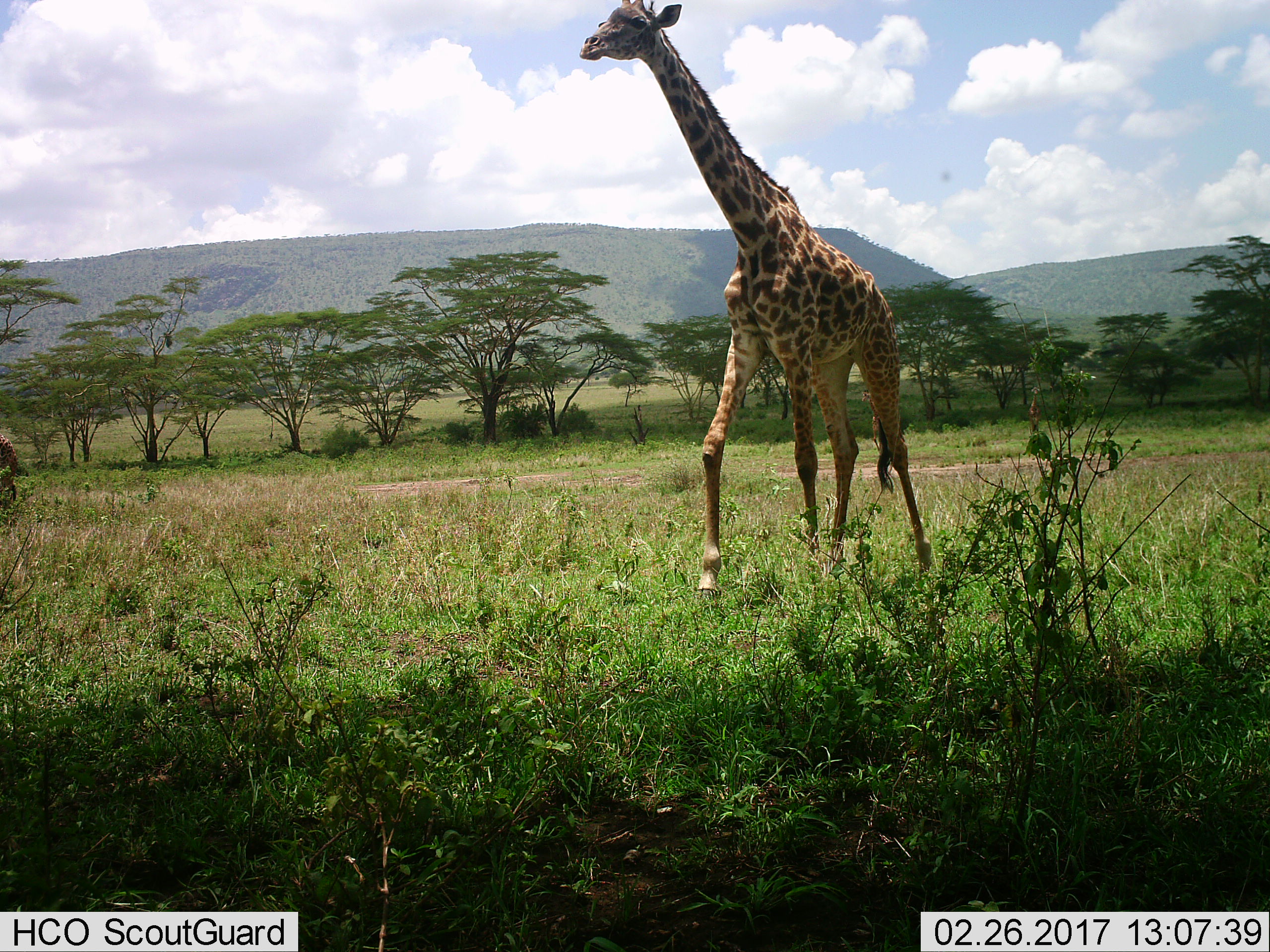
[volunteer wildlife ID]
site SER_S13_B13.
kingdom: Animalia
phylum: Chordata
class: Mammalia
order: Artiodactyla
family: Giraffidae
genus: Giraffa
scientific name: Giraffa camelopardalis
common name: giraffe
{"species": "giraffe (Giraffa camelopardalis)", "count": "1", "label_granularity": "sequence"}